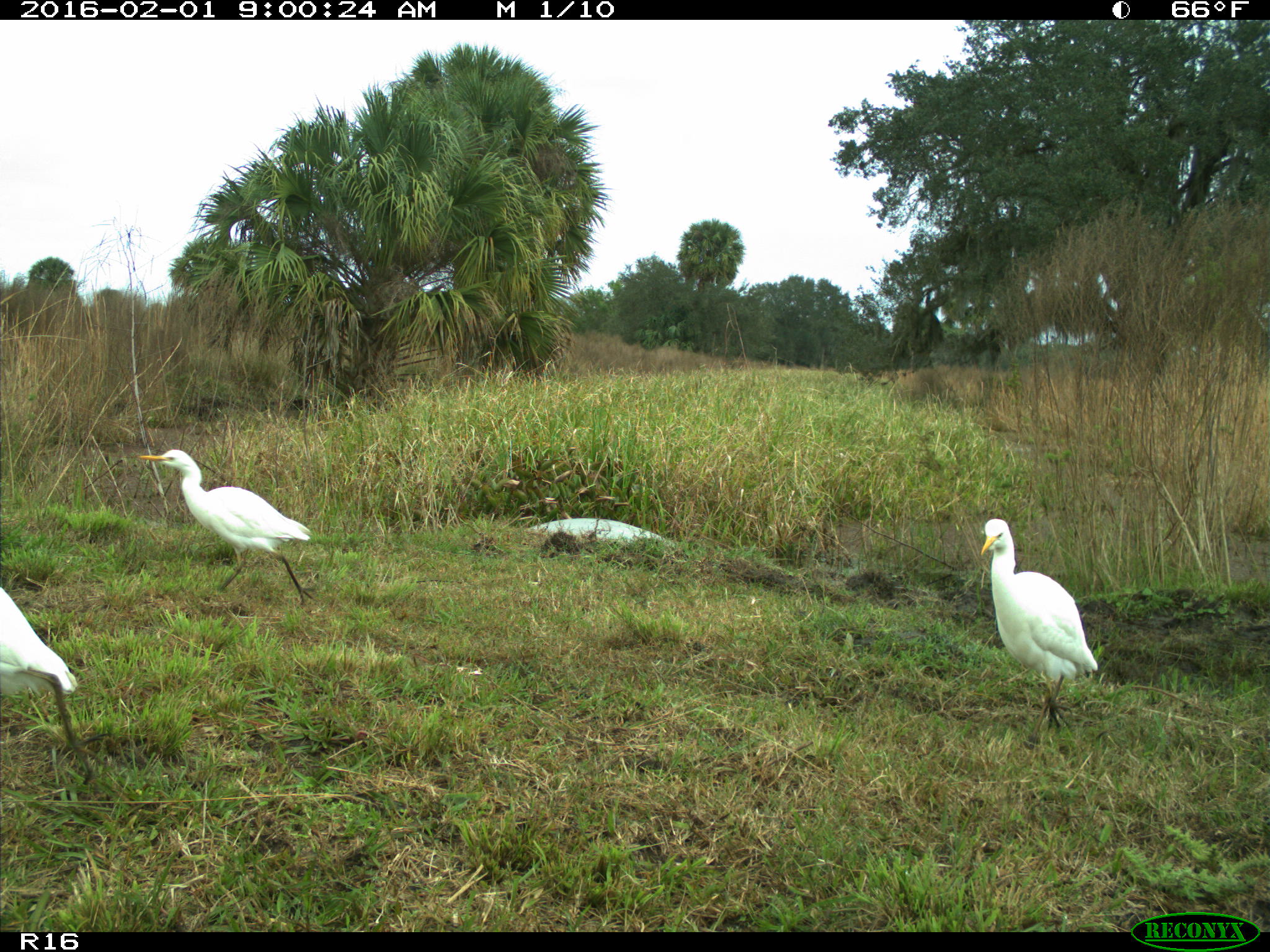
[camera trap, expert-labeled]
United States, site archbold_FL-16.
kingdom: Animalia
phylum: Chordata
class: Aves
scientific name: Aves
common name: birds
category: unidentified bird